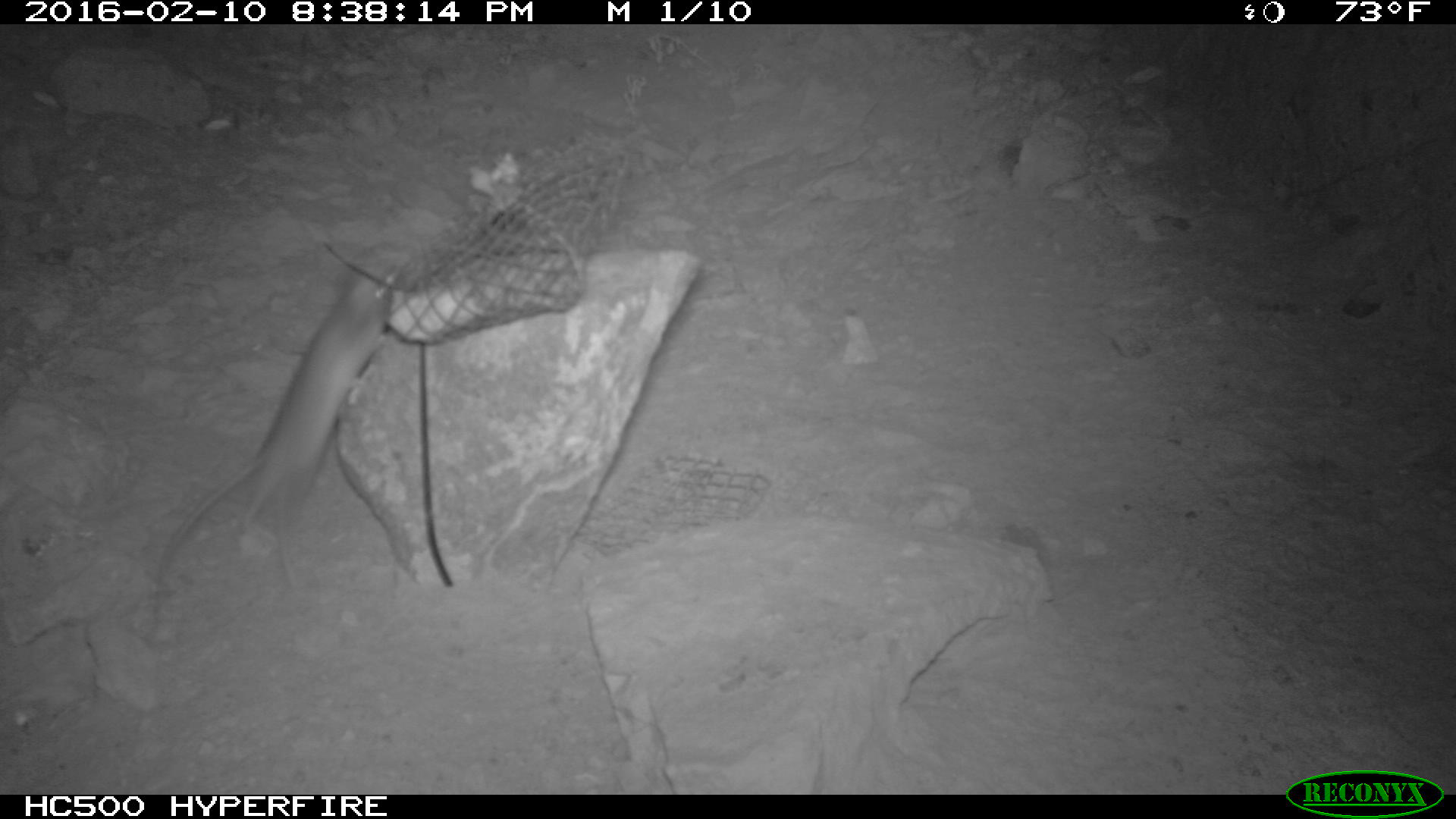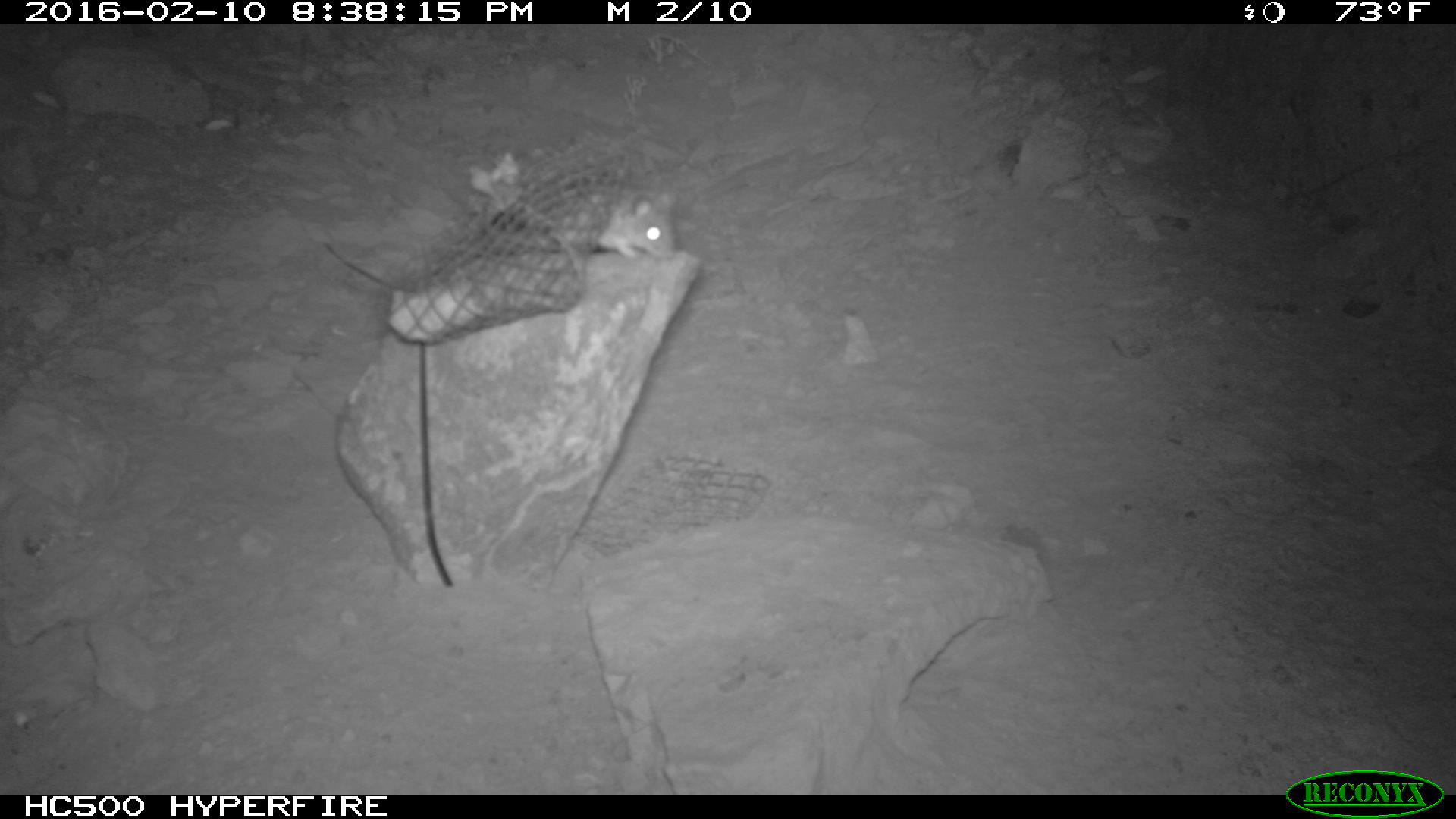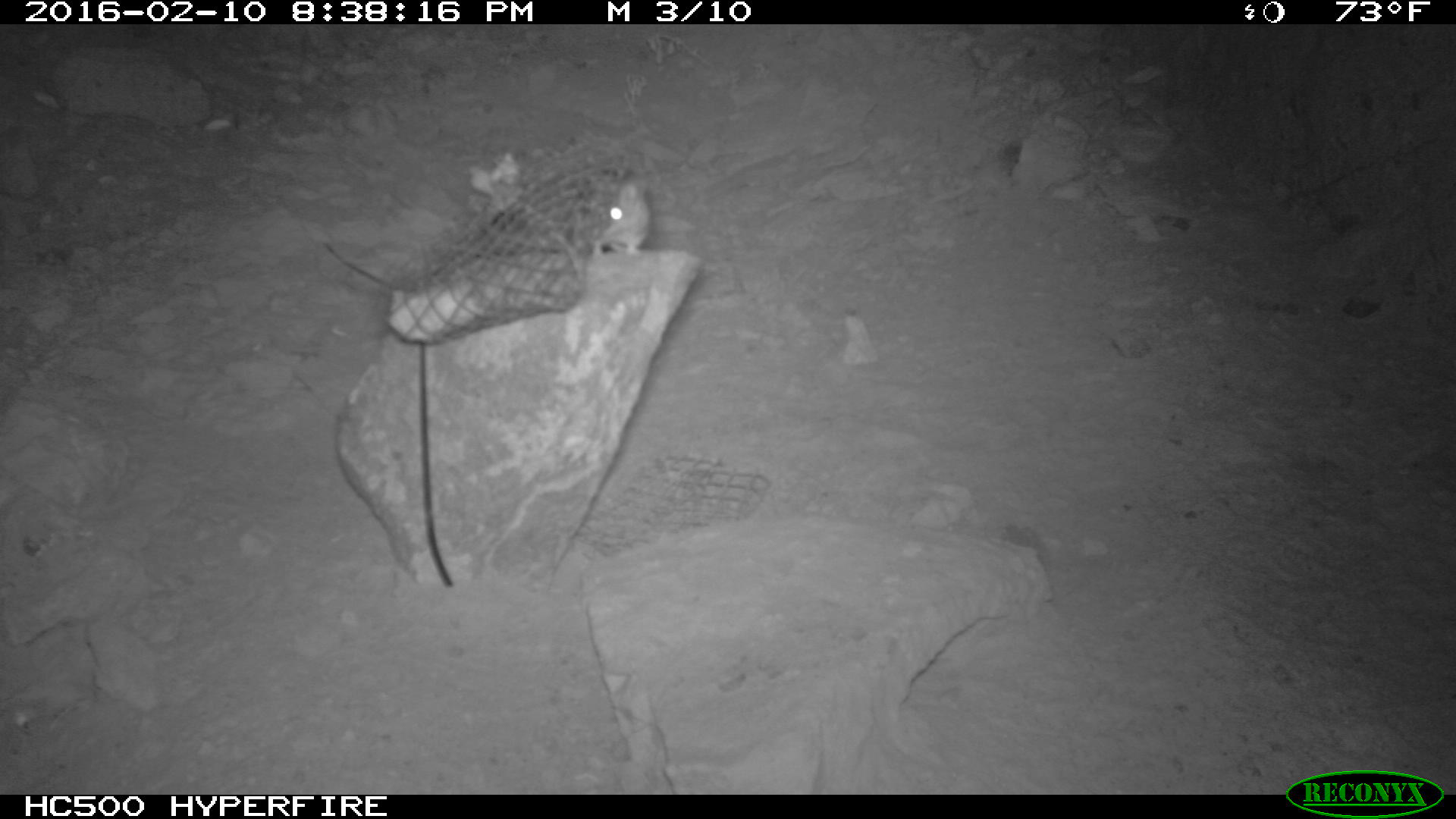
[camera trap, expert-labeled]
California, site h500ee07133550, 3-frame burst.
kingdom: Animalia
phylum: Chordata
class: Mammalia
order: Rodentia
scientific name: Rodentia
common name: rodent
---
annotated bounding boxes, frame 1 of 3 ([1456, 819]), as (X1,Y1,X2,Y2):
rodent: (157,259,403,594)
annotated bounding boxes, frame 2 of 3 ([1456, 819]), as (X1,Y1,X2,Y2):
rodent: (555,182,677,261)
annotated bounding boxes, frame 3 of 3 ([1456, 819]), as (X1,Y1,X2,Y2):
rodent: (583,174,653,260)